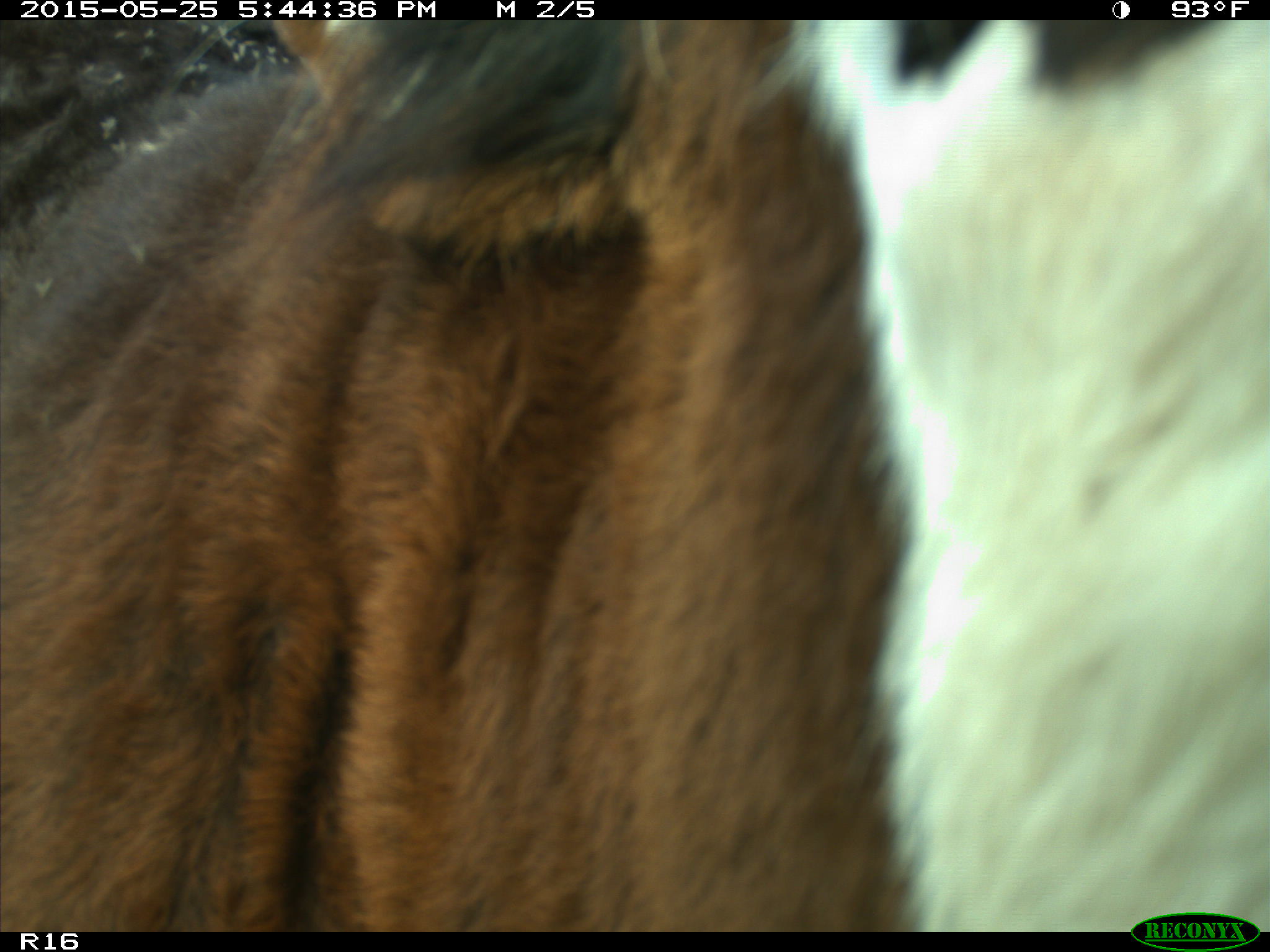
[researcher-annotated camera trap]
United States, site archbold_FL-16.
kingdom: Animalia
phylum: Chordata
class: Mammalia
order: Artiodactyla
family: Bovidae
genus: Bos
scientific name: Bos taurus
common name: domestic cow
Bos taurus (domestic cow).